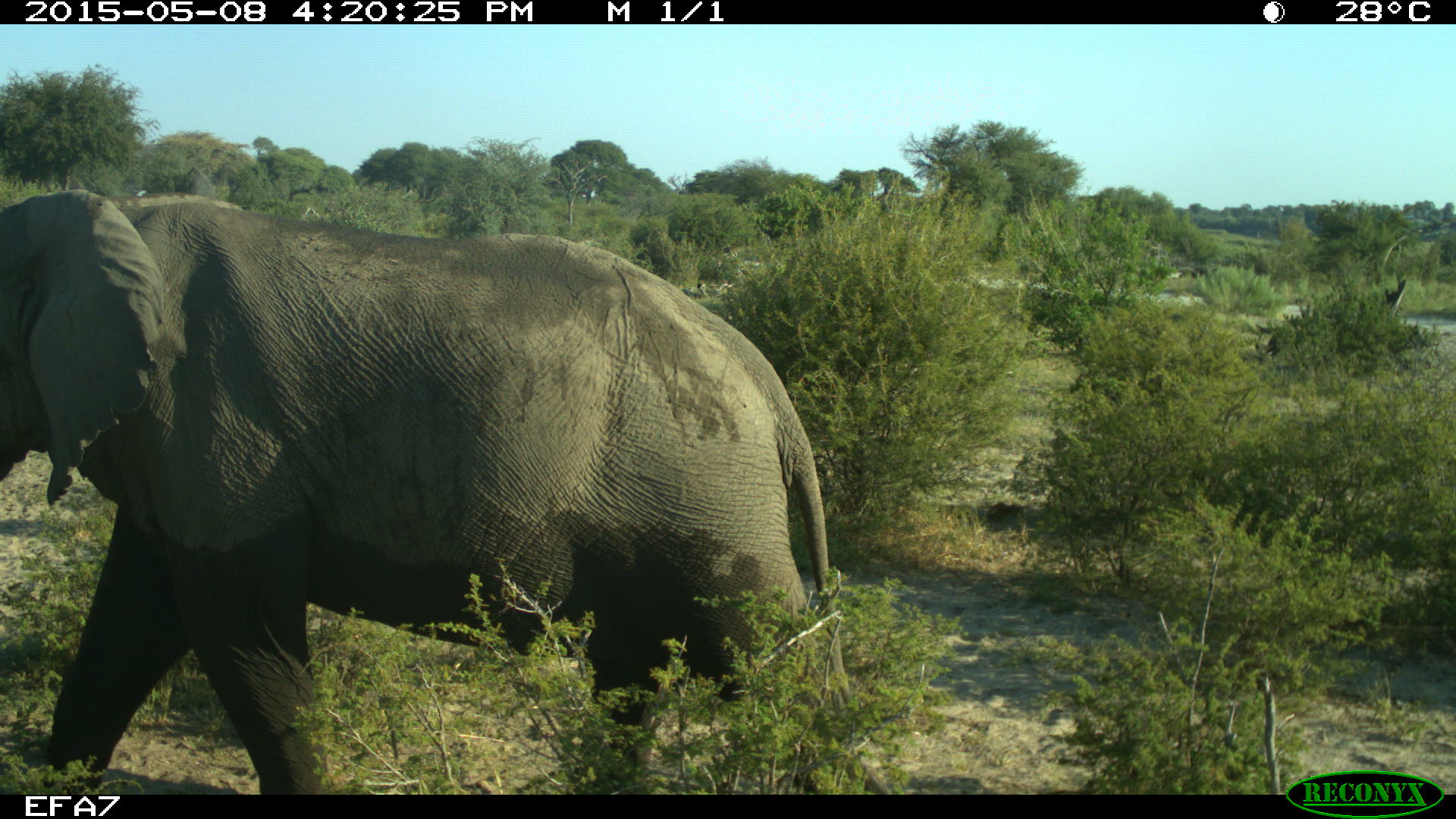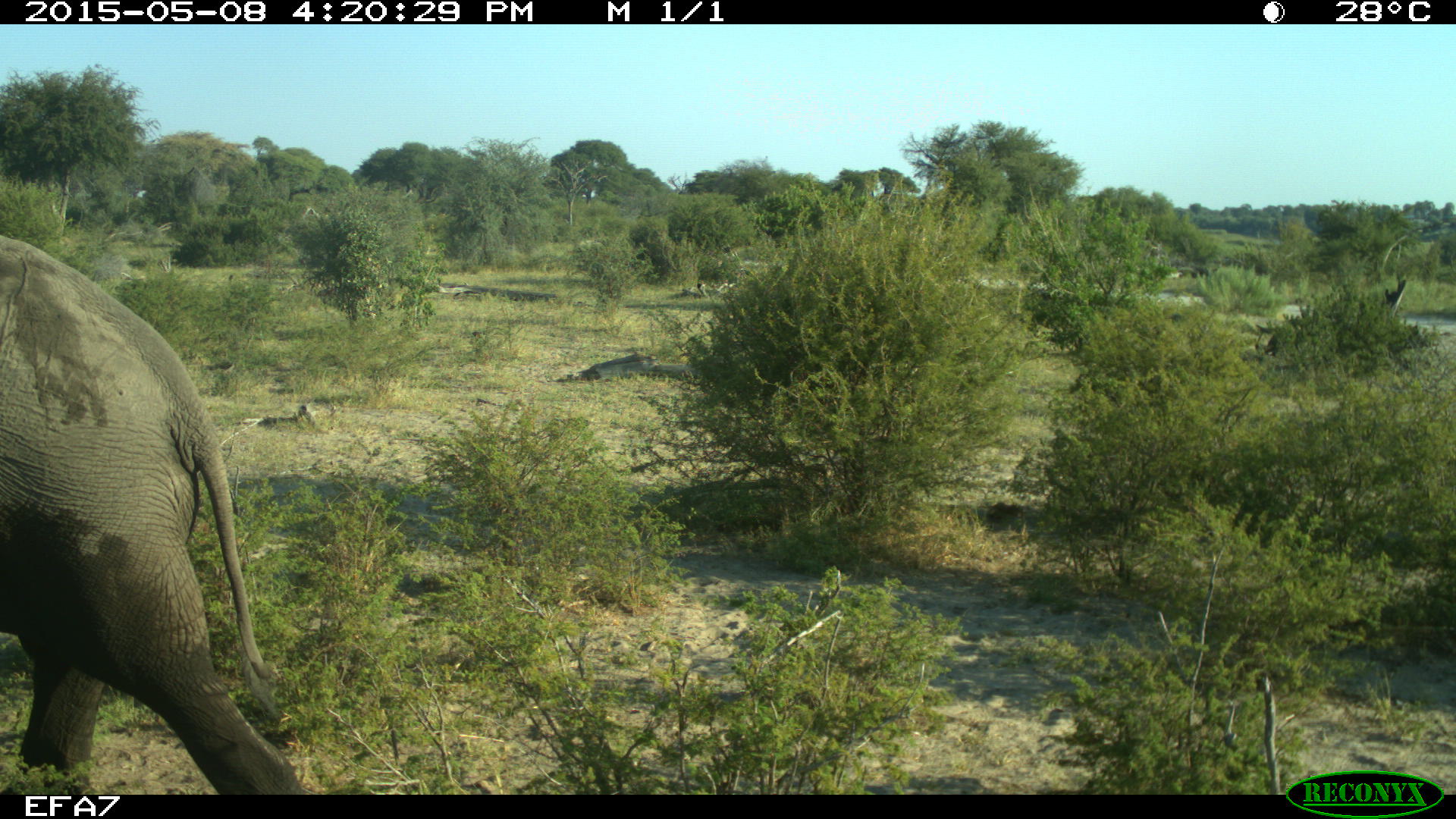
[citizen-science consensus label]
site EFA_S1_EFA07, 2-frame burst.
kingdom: Animalia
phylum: Chordata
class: Mammalia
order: Proboscidea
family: Elephantidae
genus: Loxodonta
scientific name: Loxodonta africana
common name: african bush elephant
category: elephant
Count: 1.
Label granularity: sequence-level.